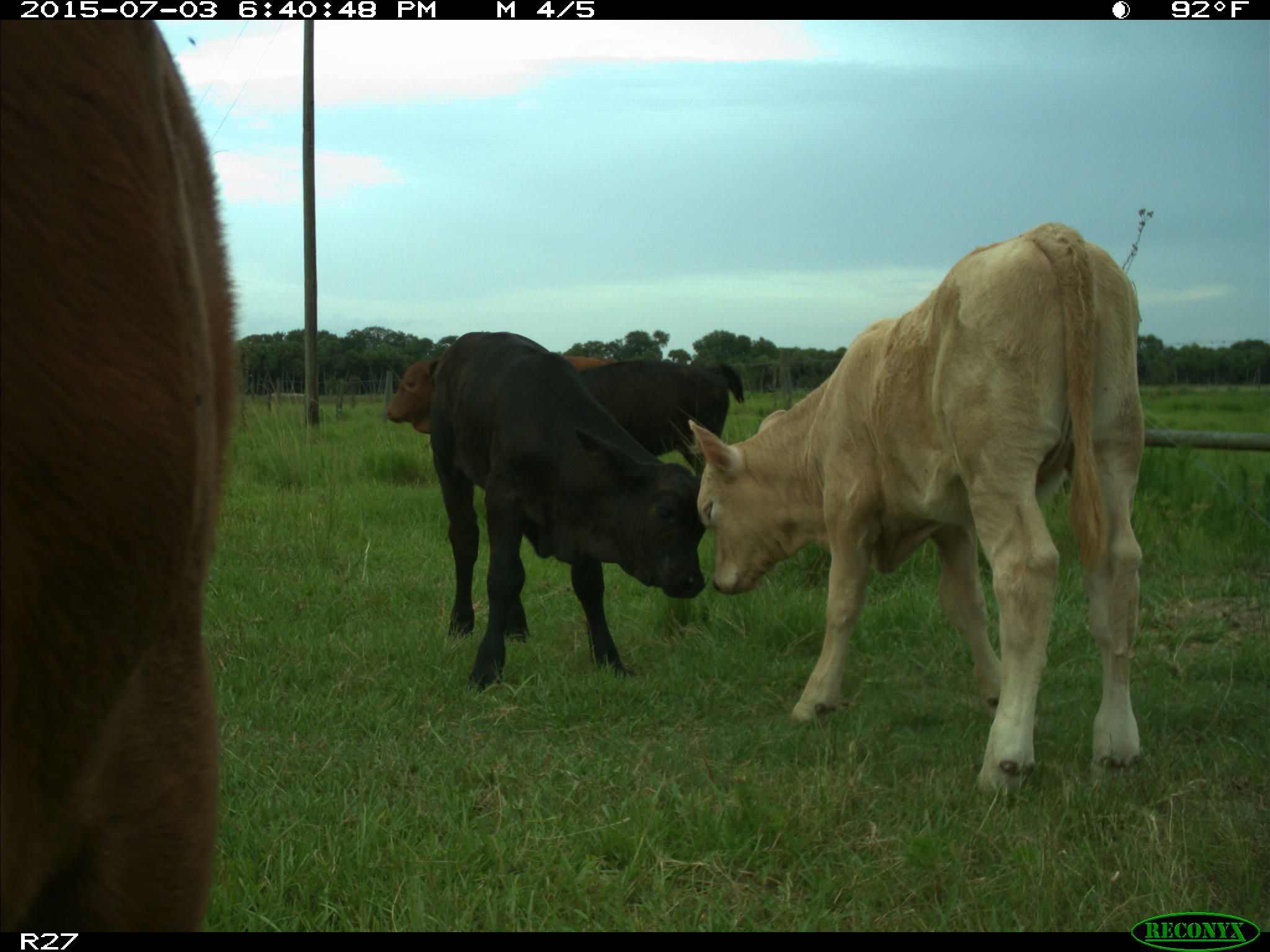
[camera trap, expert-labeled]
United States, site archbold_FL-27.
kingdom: Animalia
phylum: Chordata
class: Mammalia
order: Artiodactyla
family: Bovidae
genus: Bos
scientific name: Bos taurus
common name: domestic cow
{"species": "Bos taurus (domestic cow)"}